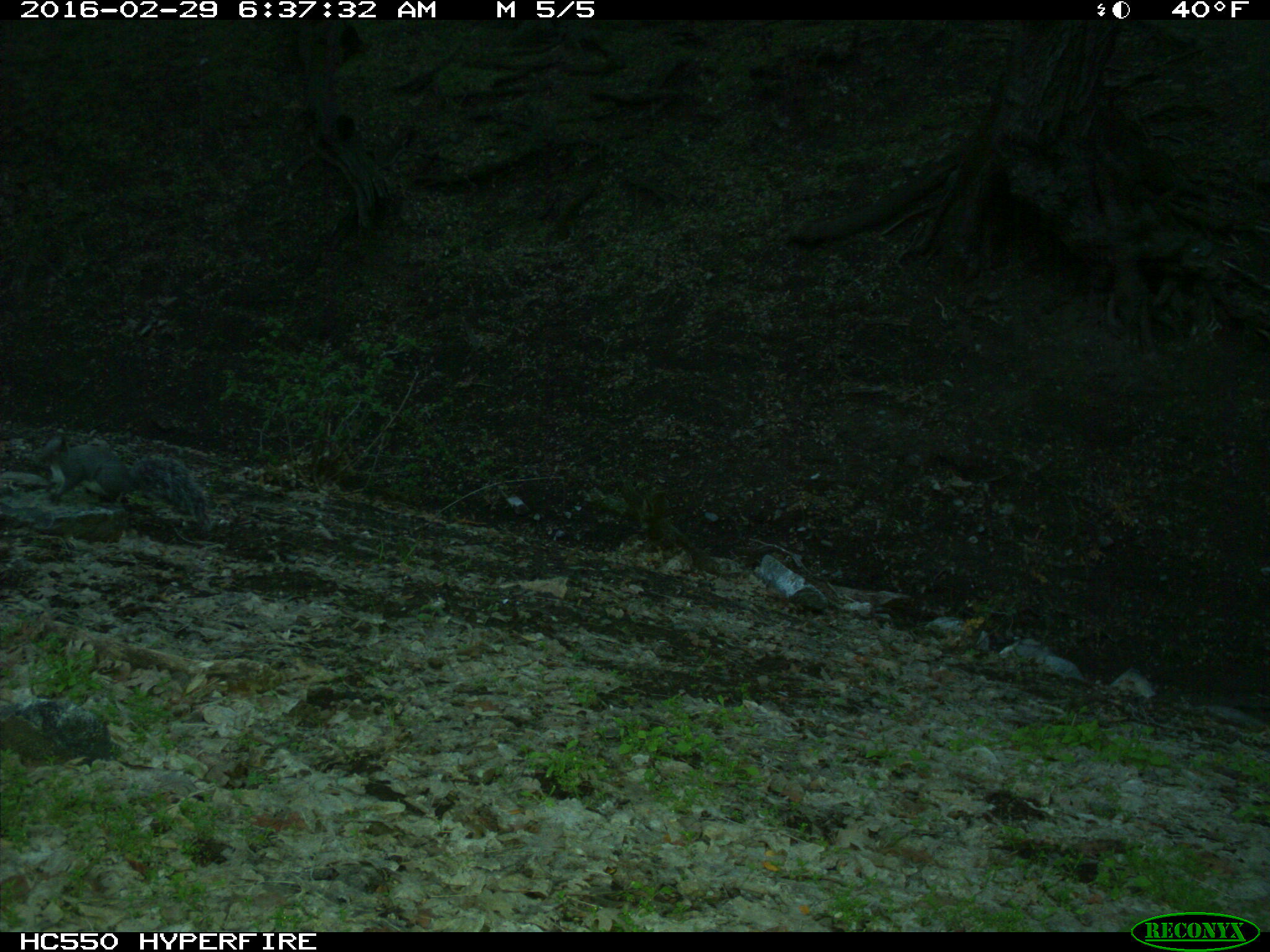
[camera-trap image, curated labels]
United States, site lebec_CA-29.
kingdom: Animalia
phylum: Chordata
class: Mammalia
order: Rodentia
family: Sciuridae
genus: Sciurus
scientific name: Sciurus carolinensis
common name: eastern gray squirrel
Sciurus carolinensis (eastern gray squirrel).